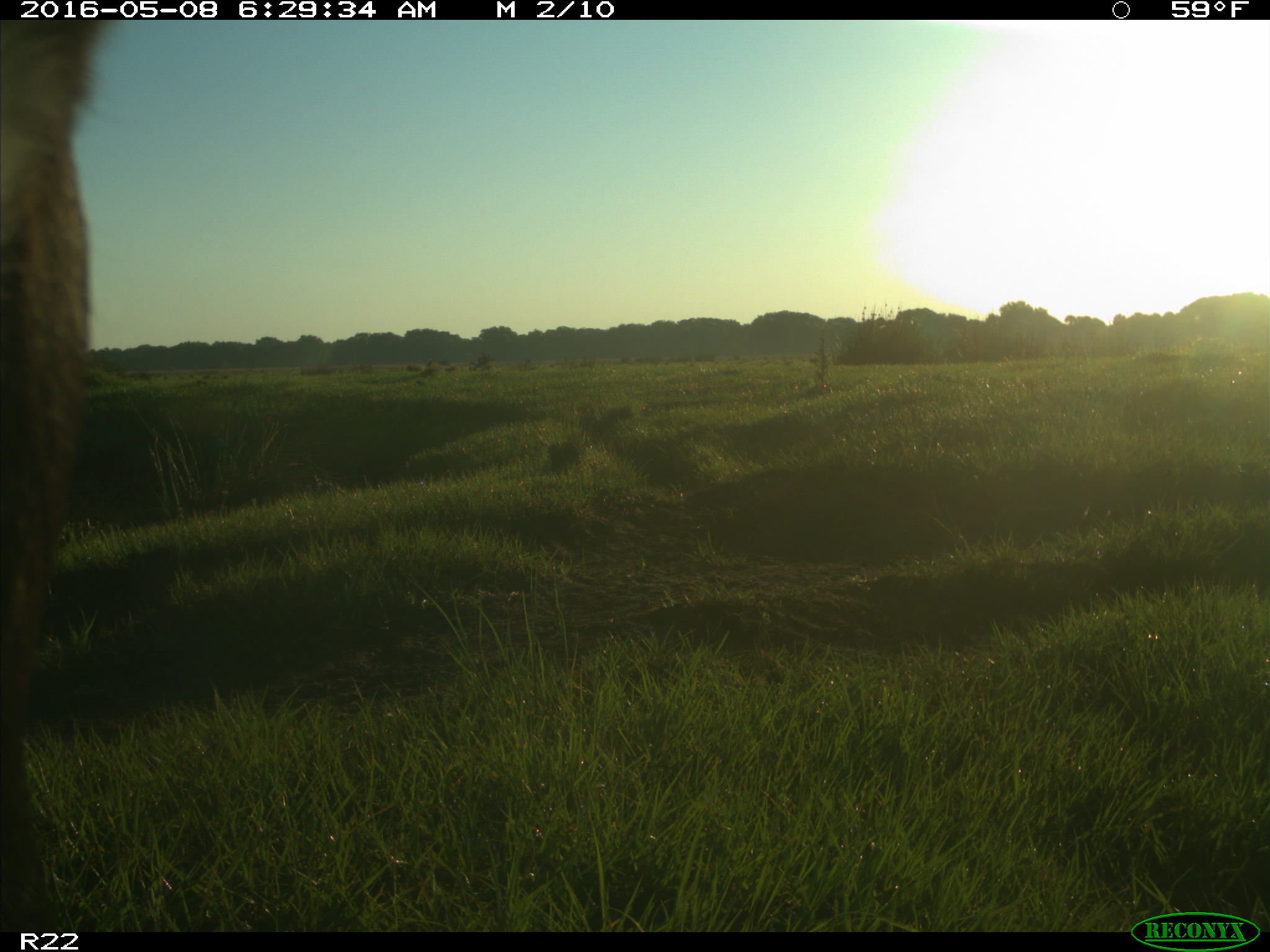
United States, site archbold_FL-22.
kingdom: Animalia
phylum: Chordata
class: Mammalia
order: Artiodactyla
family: Bovidae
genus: Bos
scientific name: Bos taurus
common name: domestic cow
Bos taurus (domestic cow).